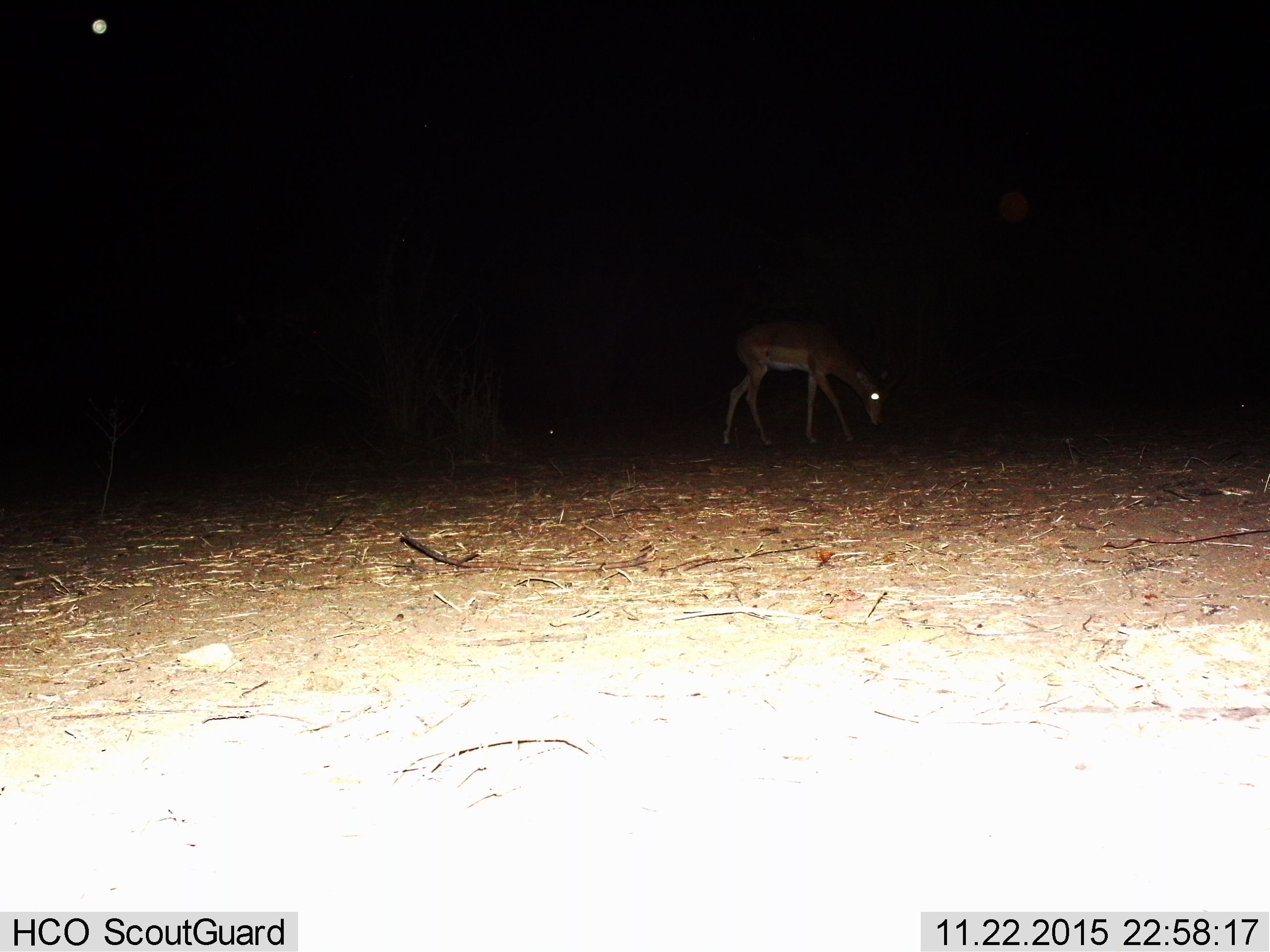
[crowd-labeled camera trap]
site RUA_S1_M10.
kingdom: Animalia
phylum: Chordata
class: Mammalia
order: Artiodactyla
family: Bovidae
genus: Aepyceros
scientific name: Aepyceros melampus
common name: impala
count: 1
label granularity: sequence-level